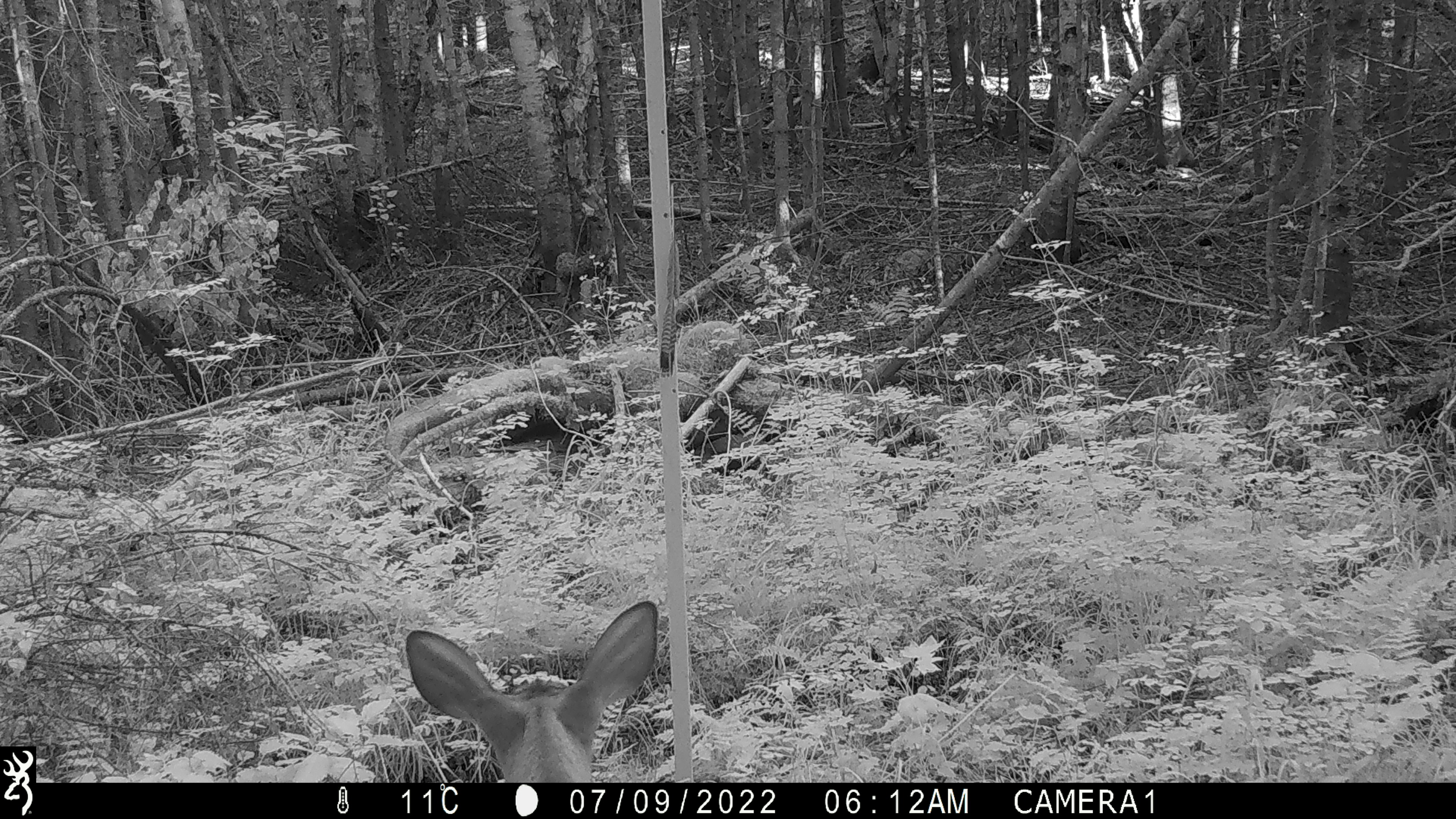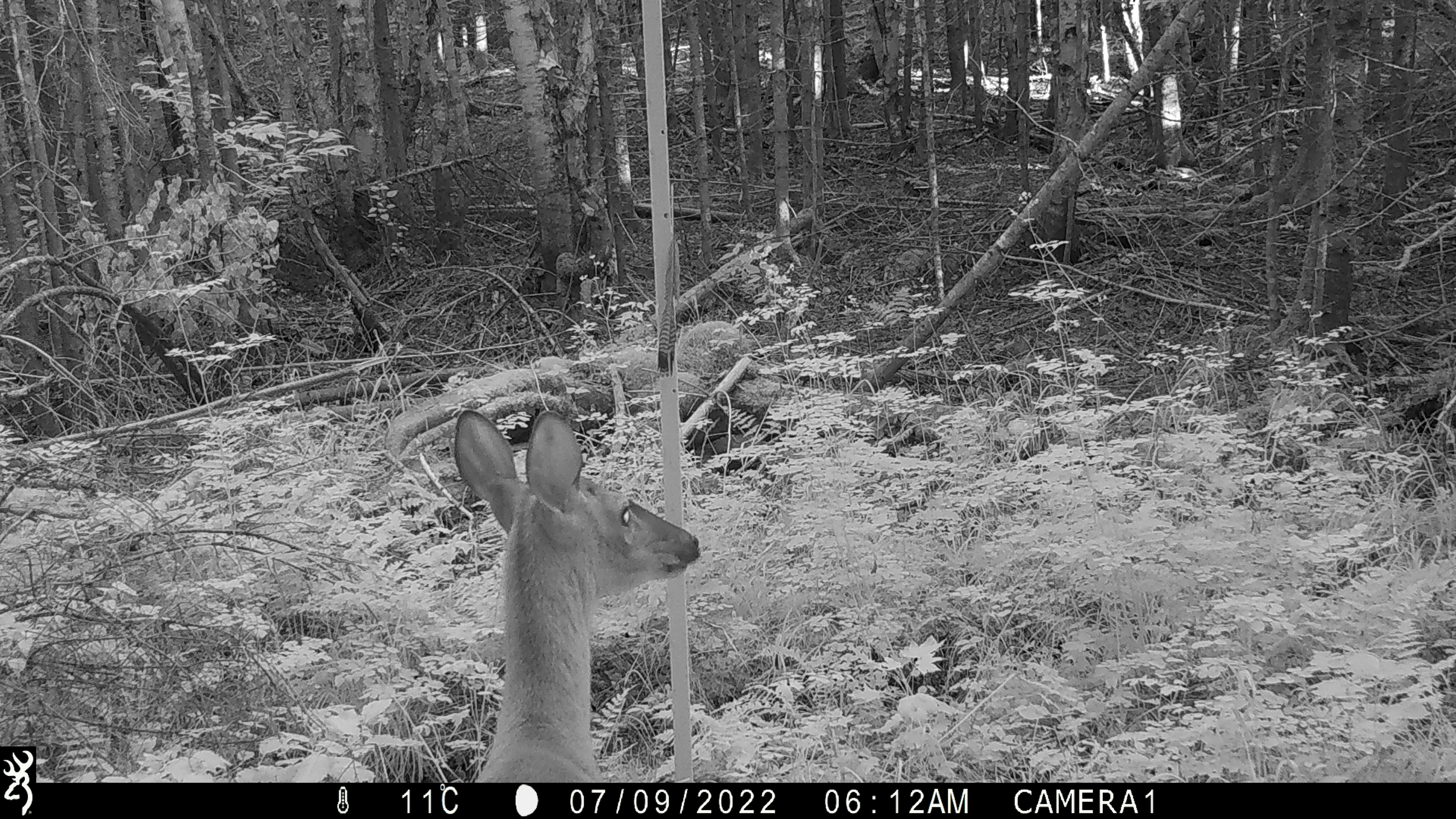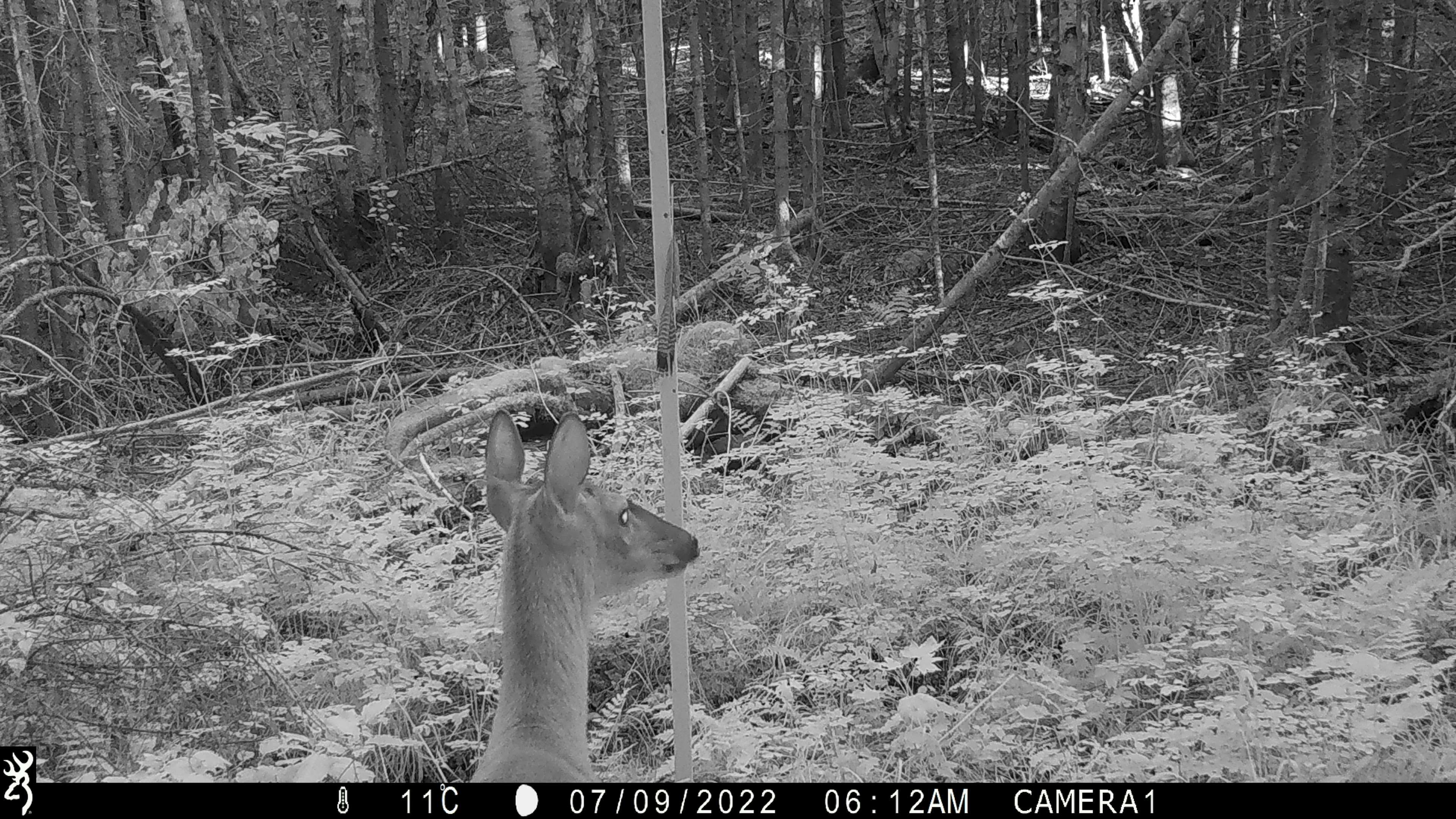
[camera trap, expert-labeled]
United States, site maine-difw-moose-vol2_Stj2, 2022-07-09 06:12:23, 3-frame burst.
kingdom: Animalia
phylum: Chordata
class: Mammalia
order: Artiodactyla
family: Cervidae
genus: Odocoileus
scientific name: Odocoileus virginianus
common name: white-tailed deer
White-tailed deer (Odocoileus virginianus).